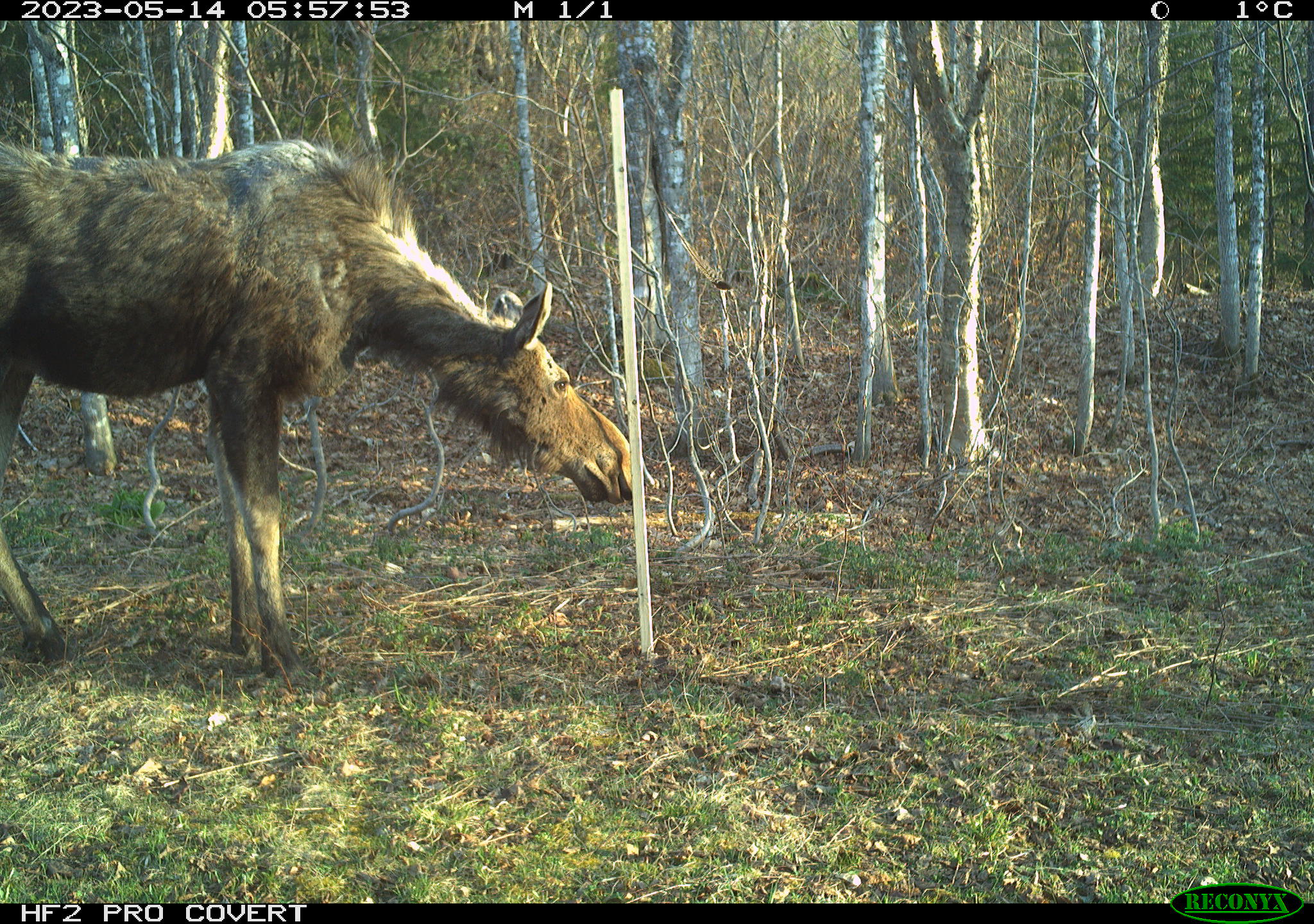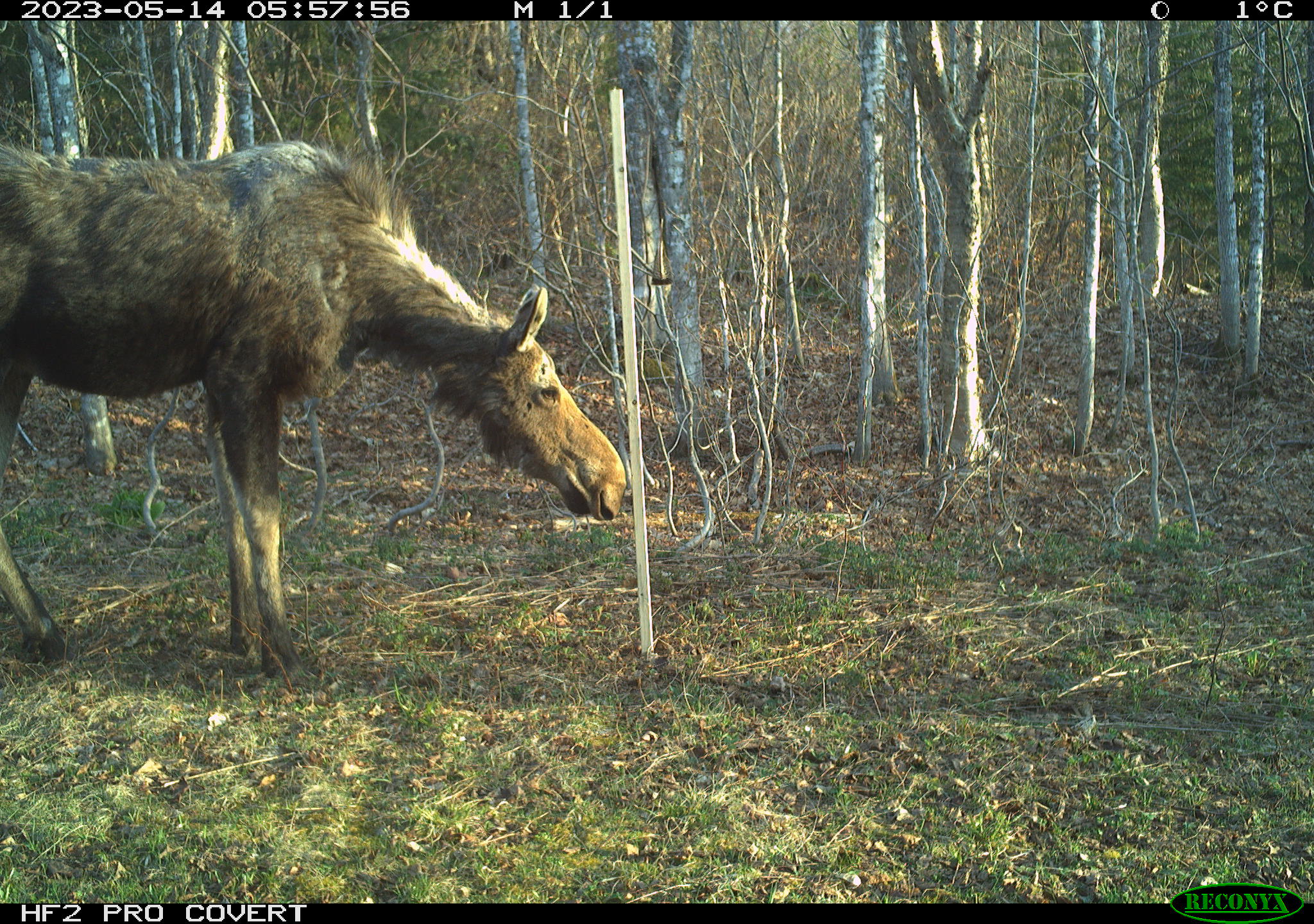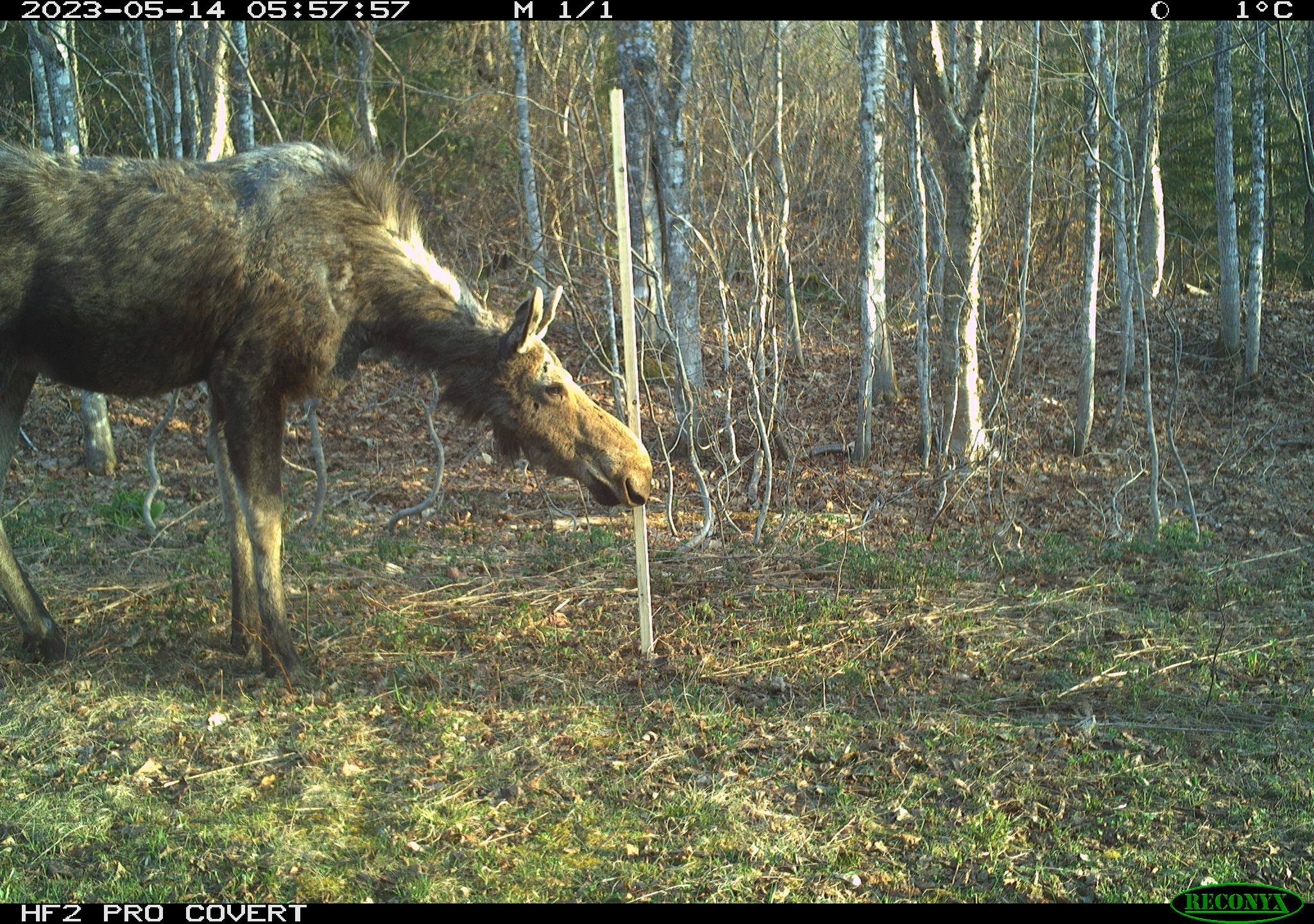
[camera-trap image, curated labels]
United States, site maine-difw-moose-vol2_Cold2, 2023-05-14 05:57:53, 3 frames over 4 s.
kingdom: Animalia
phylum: Chordata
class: Mammalia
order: Artiodactyla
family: Cervidae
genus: Alces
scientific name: Alces alces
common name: moose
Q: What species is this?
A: Moose (Alces alces).